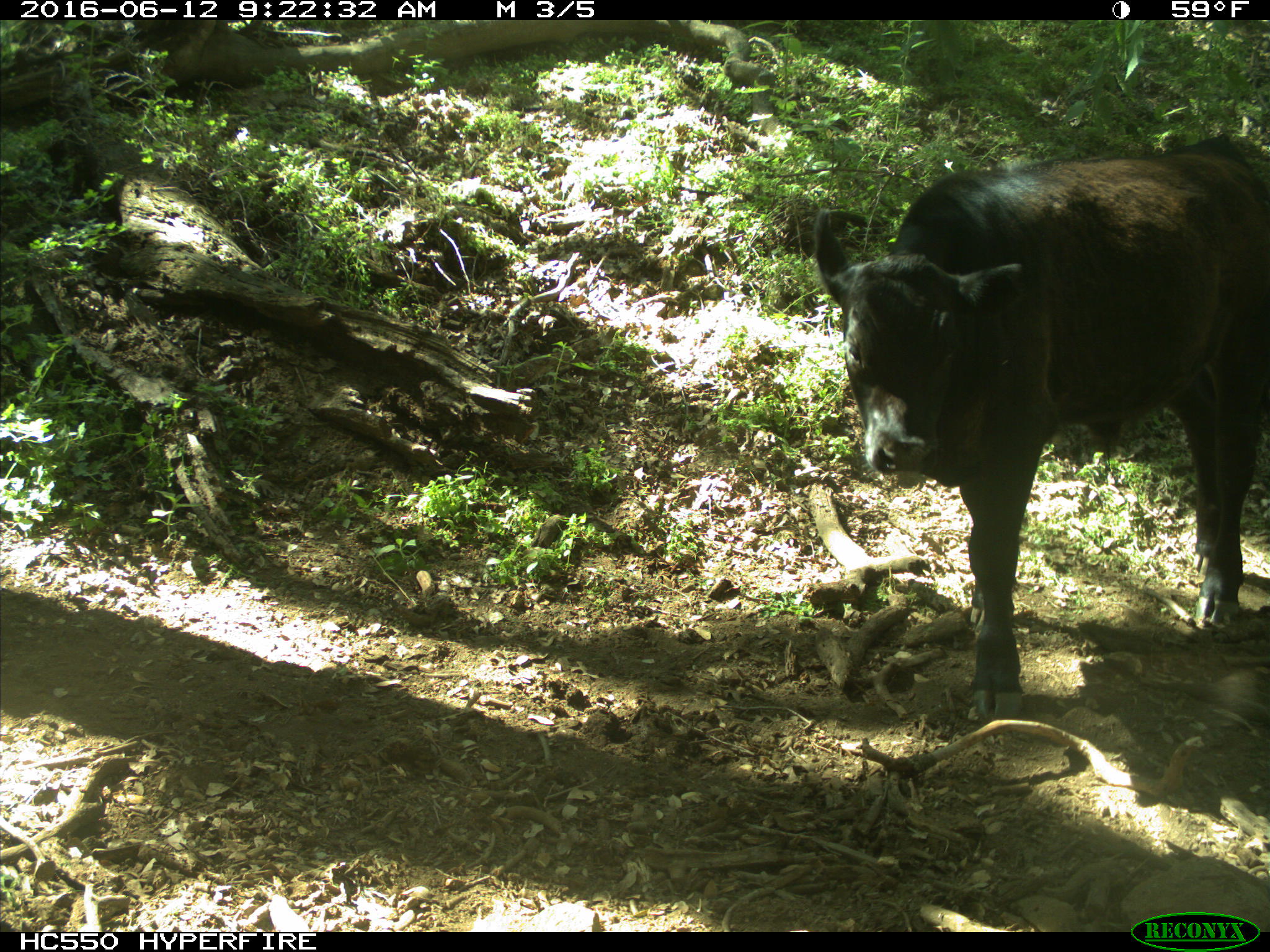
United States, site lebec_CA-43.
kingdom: Animalia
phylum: Chordata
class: Mammalia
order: Artiodactyla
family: Bovidae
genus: Bos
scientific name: Bos taurus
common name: domestic cow